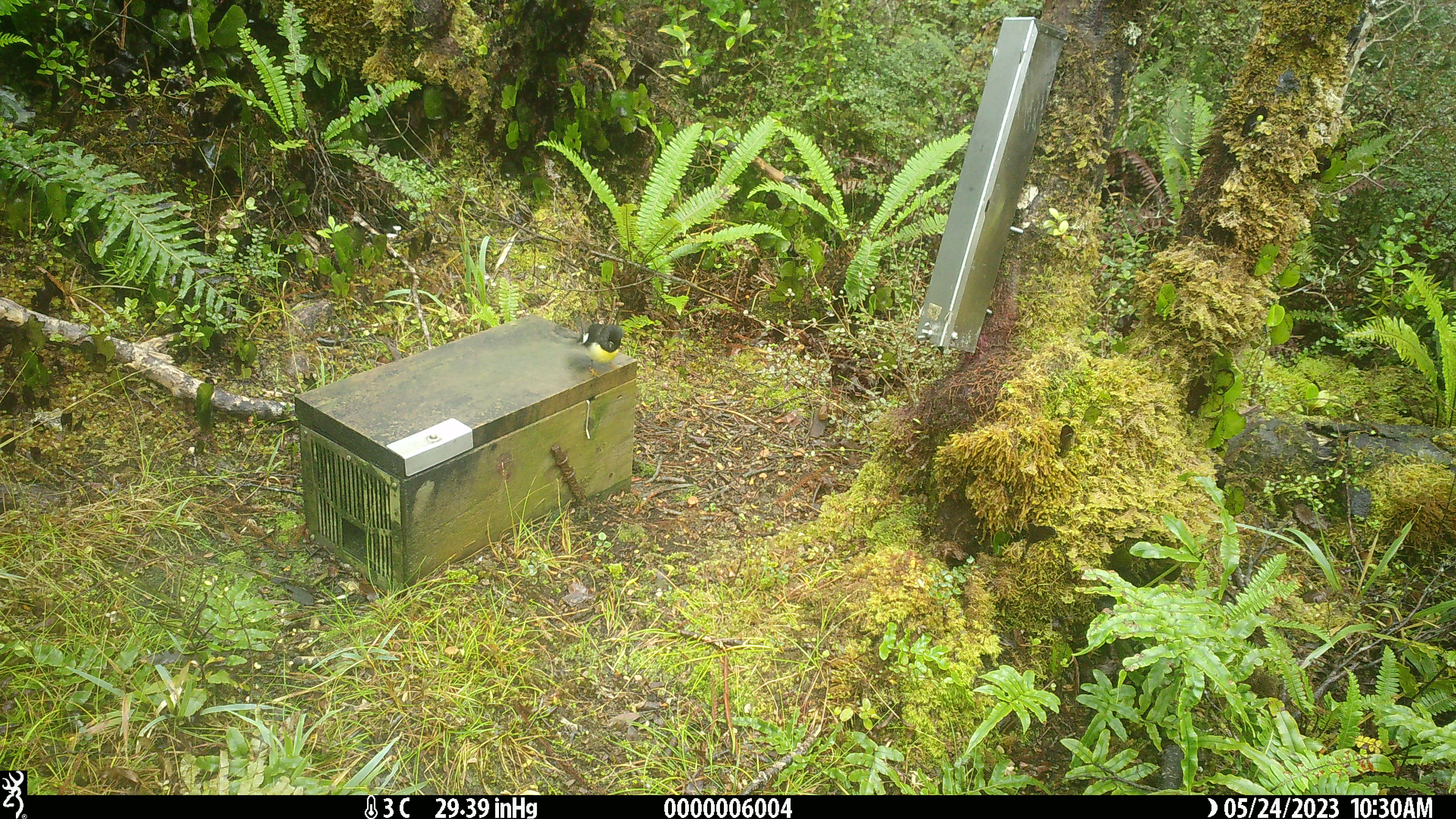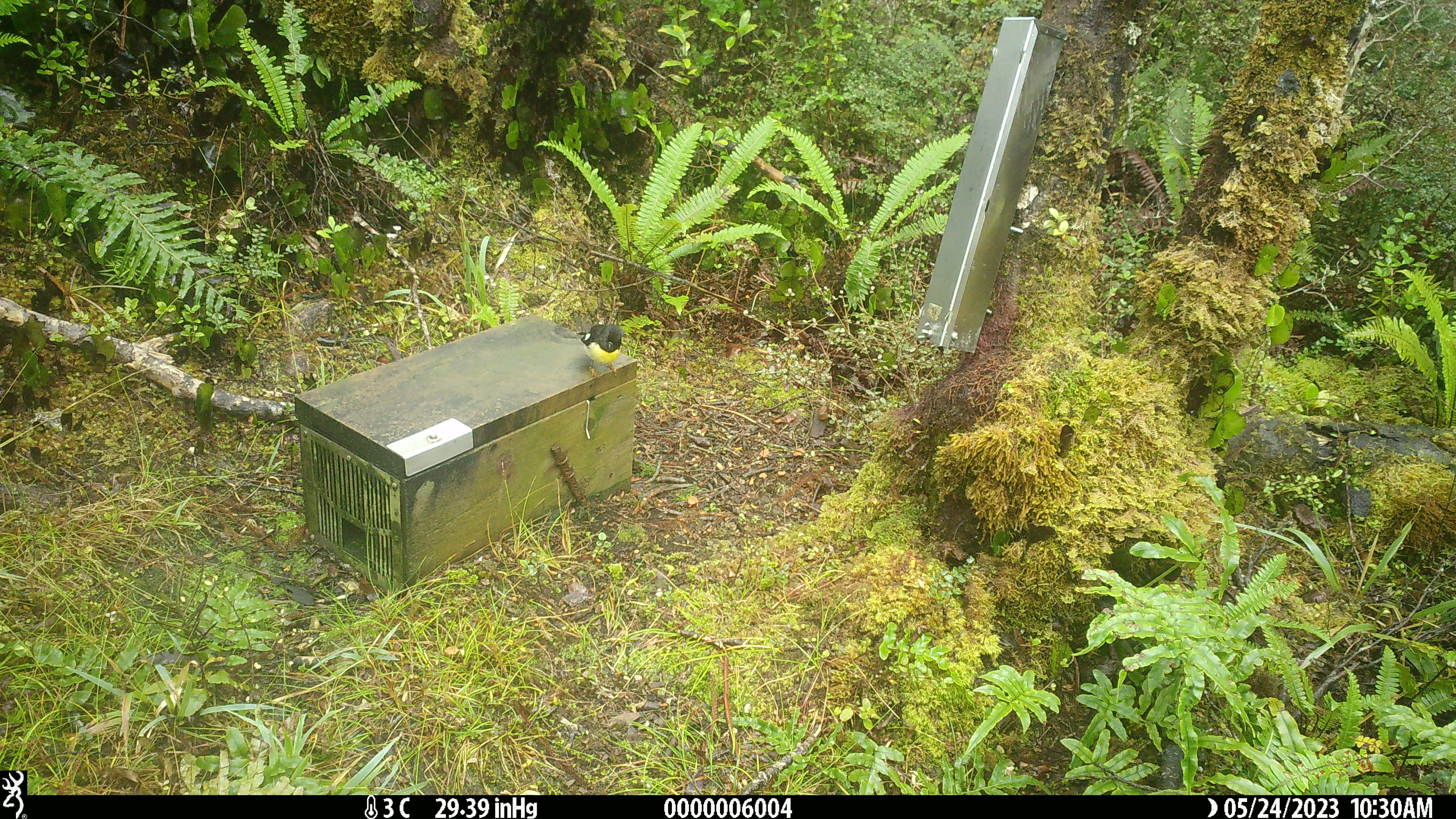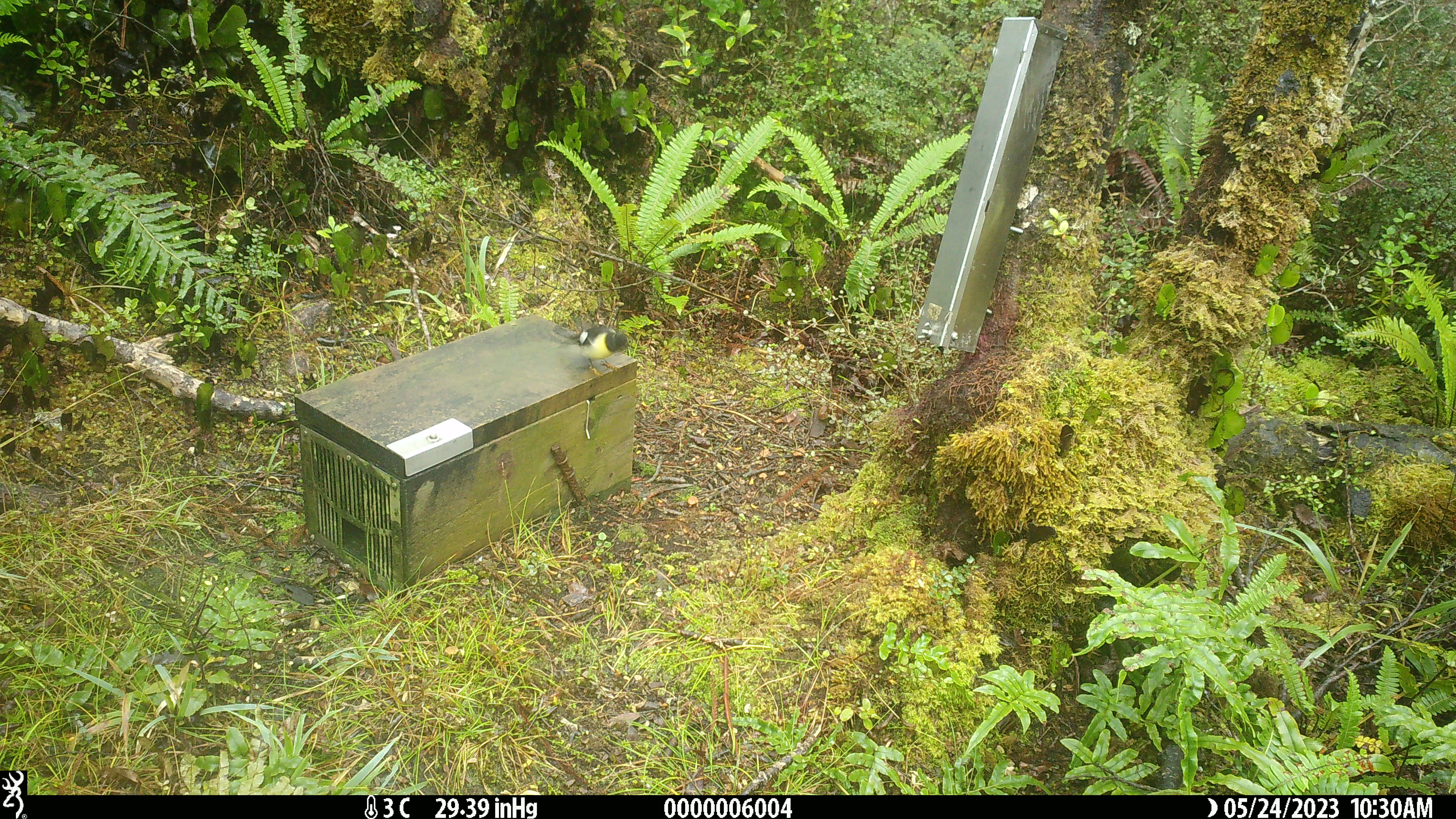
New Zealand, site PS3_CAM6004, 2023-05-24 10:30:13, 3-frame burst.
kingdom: Animalia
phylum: Chordata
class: Aves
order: Passeriformes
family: Petroicidae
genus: Petroica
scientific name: Petroica macrocephala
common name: tomtit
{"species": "tomtit (Petroica macrocephala)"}